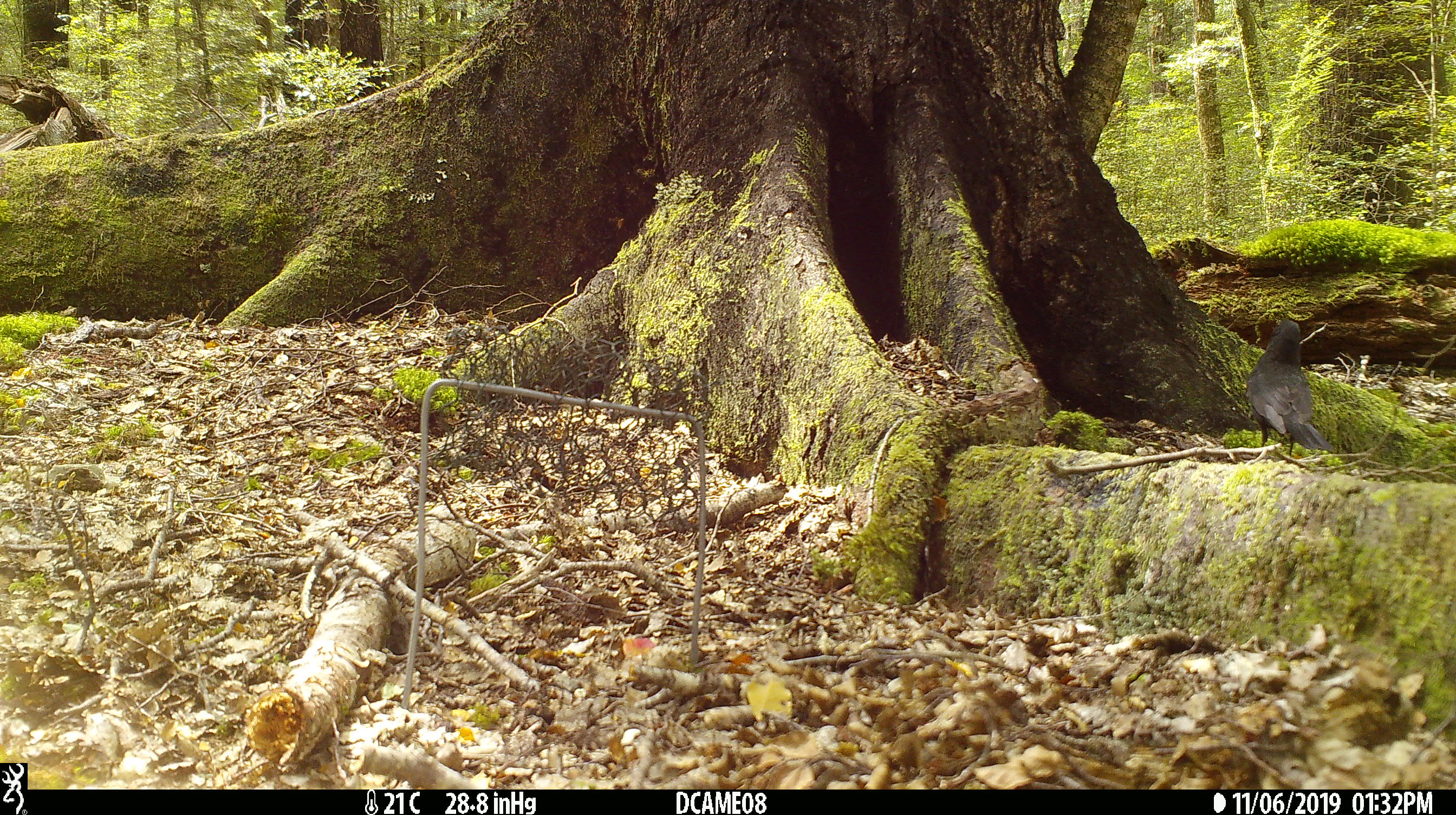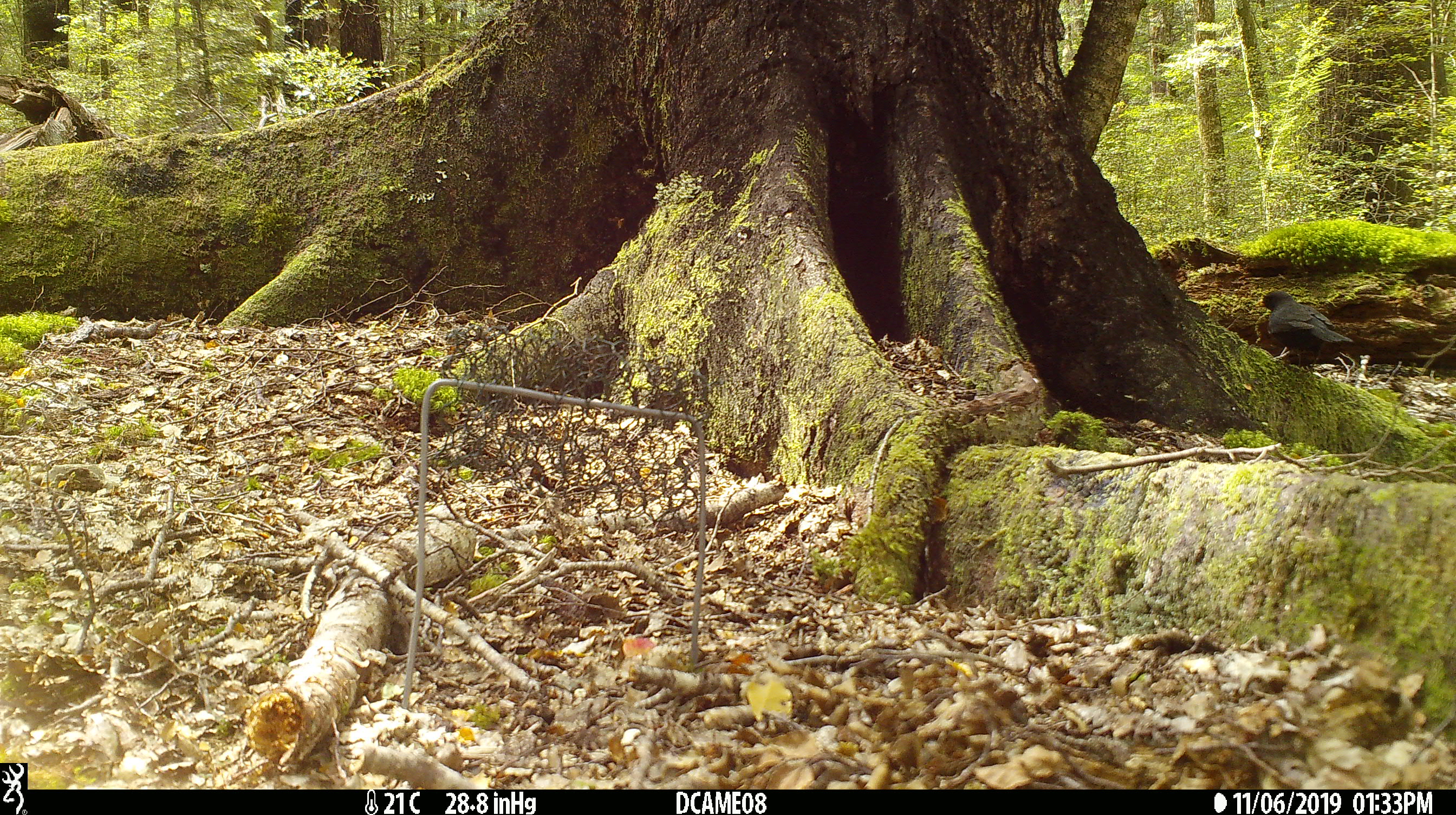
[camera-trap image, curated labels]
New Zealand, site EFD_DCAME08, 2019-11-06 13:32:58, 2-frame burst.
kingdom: Animalia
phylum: Chordata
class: Aves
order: Passeriformes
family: Turdidae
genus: Turdus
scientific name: Turdus merula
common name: eurasian blackbird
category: blackbird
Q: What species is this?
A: Blackbird (eurasian blackbird) (Turdus merula).